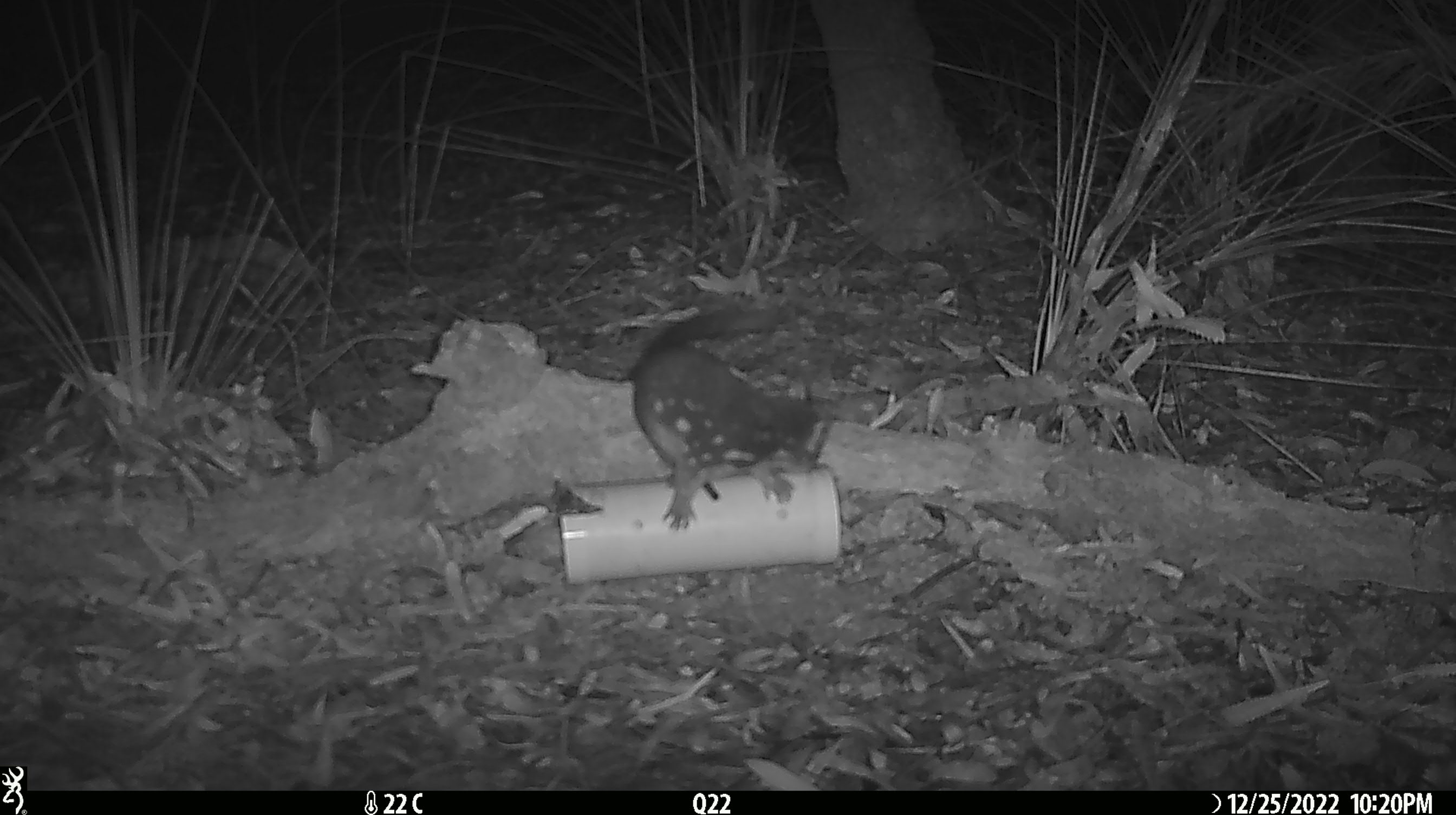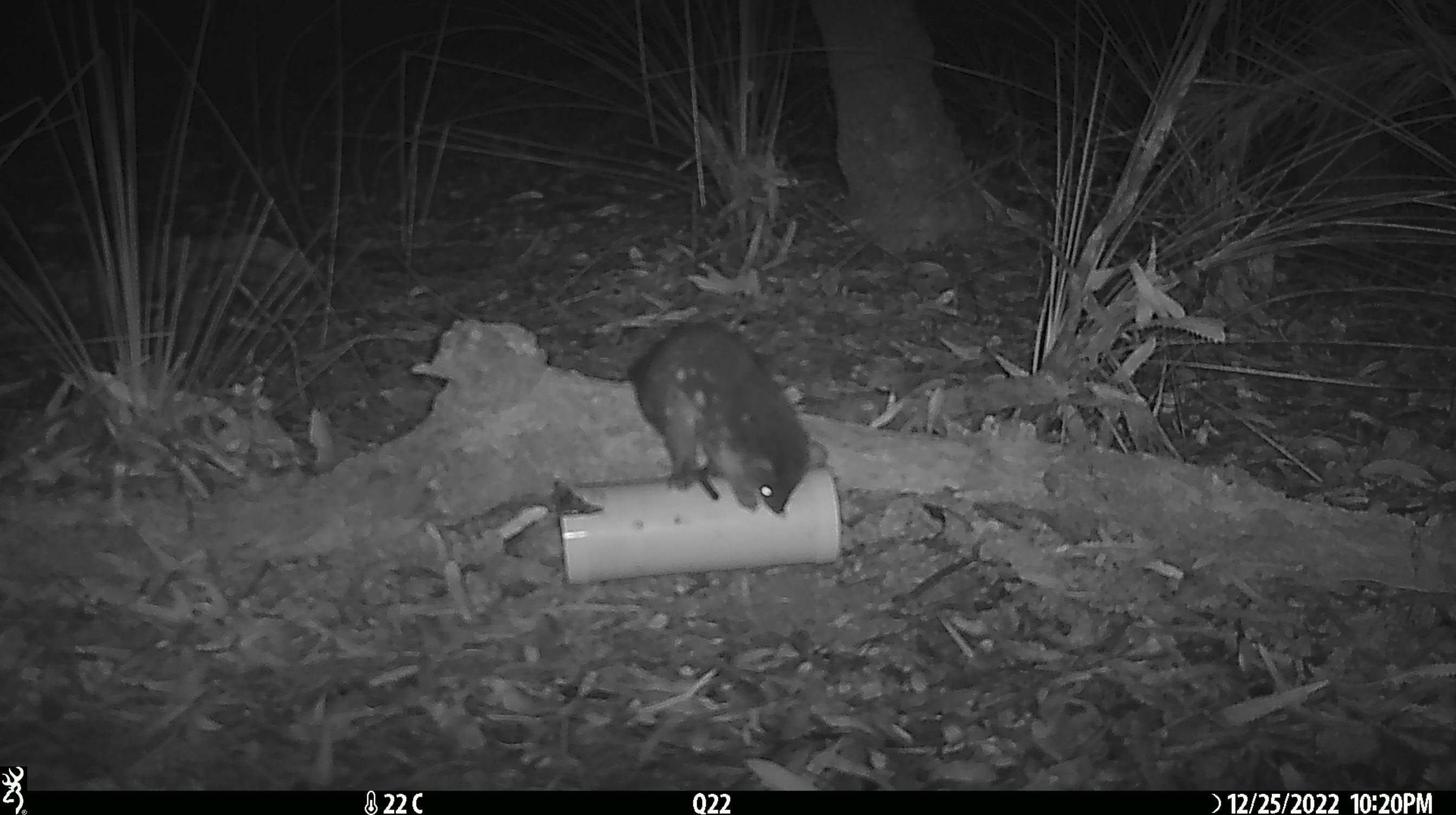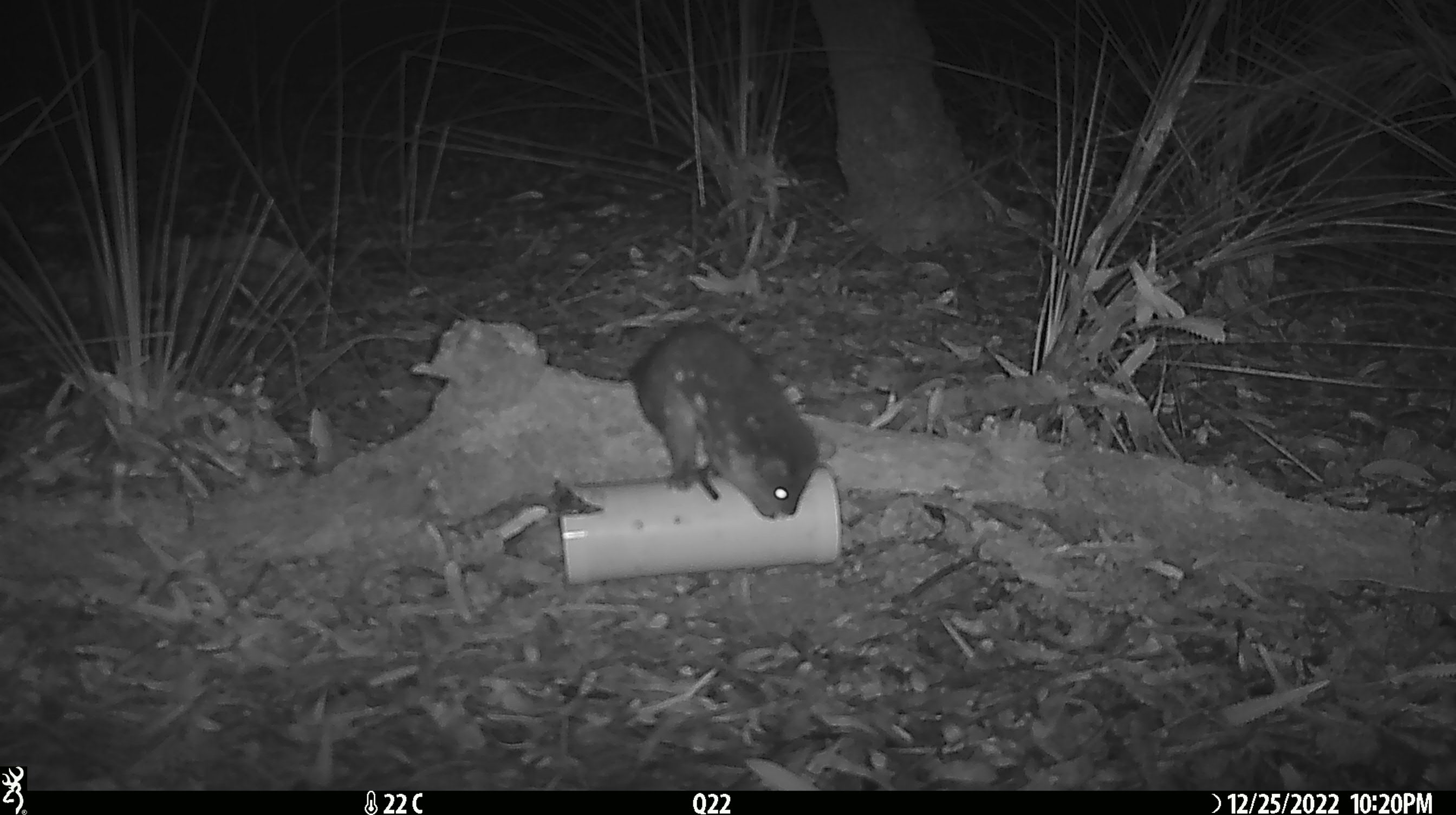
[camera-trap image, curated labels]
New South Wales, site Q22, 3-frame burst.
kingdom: Animalia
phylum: Chordata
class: Mammalia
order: Dasyuromorphia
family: Dasyuridae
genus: Dasyurus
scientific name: Dasyurus maculatus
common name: spotted-tailed quoll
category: quoll